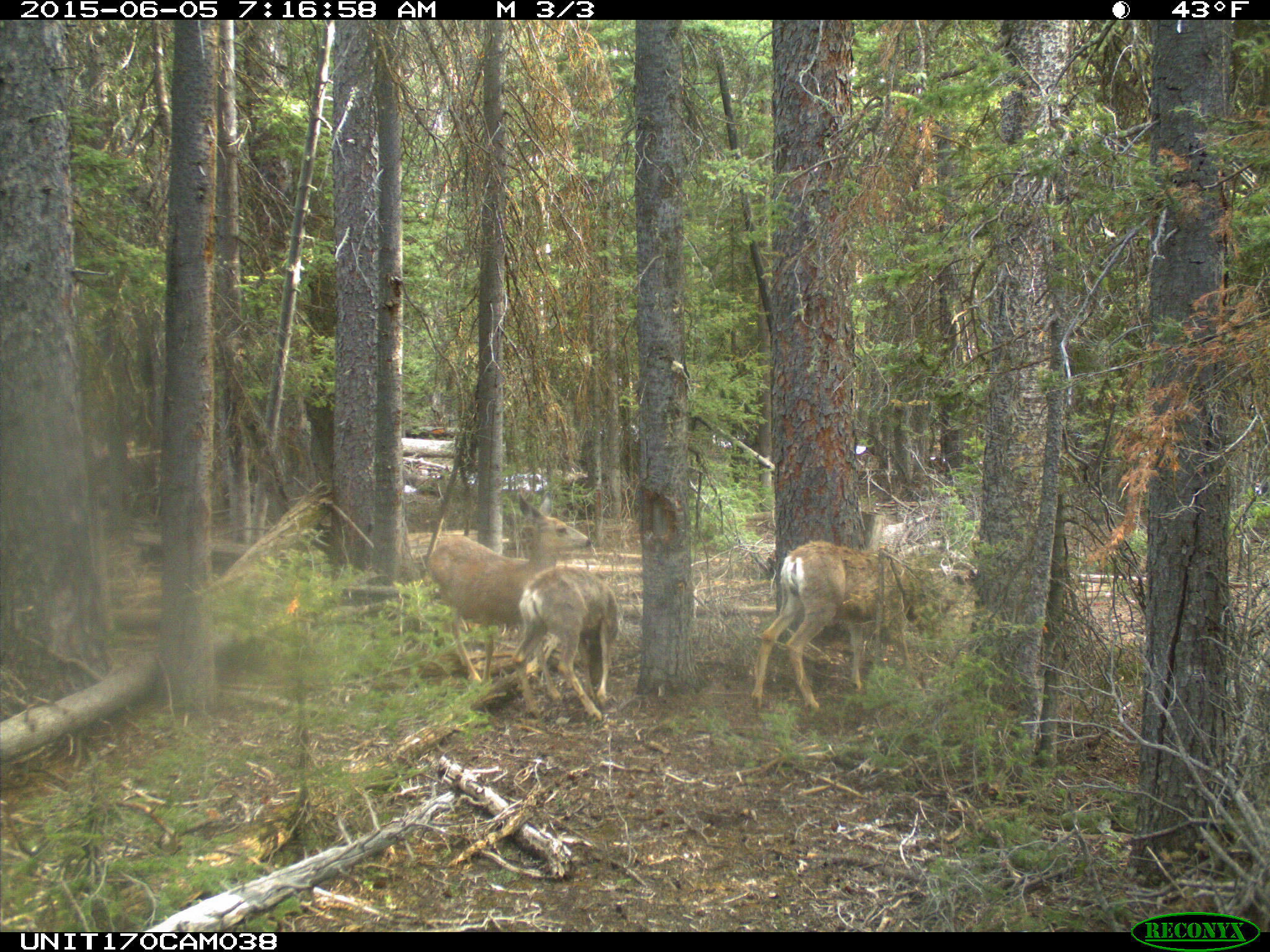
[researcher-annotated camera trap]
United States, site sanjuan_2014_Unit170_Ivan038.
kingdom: Animalia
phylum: Chordata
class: Mammalia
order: Artiodactyla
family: Cervidae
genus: Odocoileus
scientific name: Odocoileus hemionus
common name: mule deer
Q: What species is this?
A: Odocoileus hemionus (mule deer).